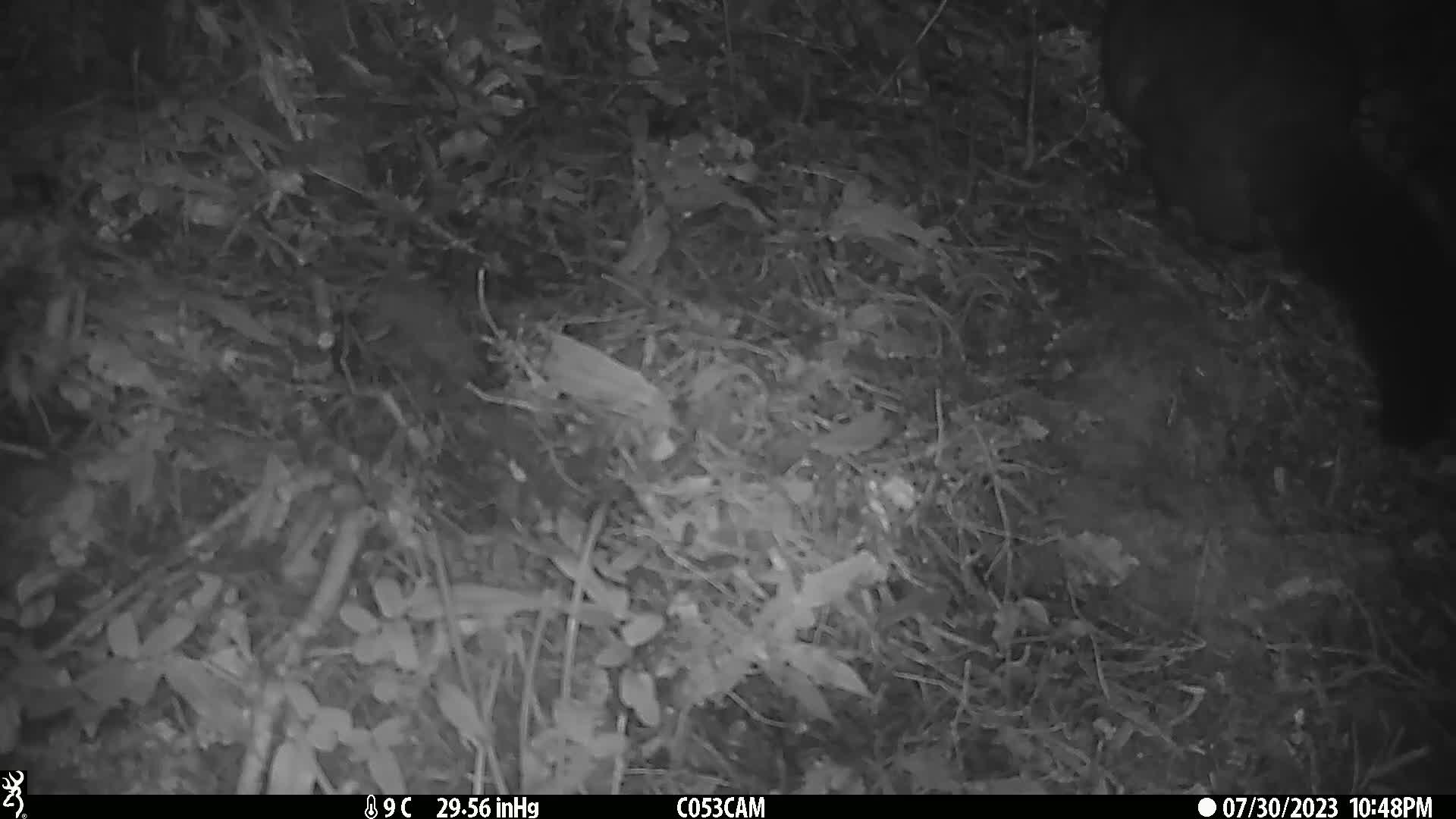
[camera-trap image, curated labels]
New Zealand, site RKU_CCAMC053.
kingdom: Animalia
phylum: Chordata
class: Mammalia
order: Diprotodontia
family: Phalangeridae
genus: Trichosurus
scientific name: Trichosurus vulpecula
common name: common brushtail possum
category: possum